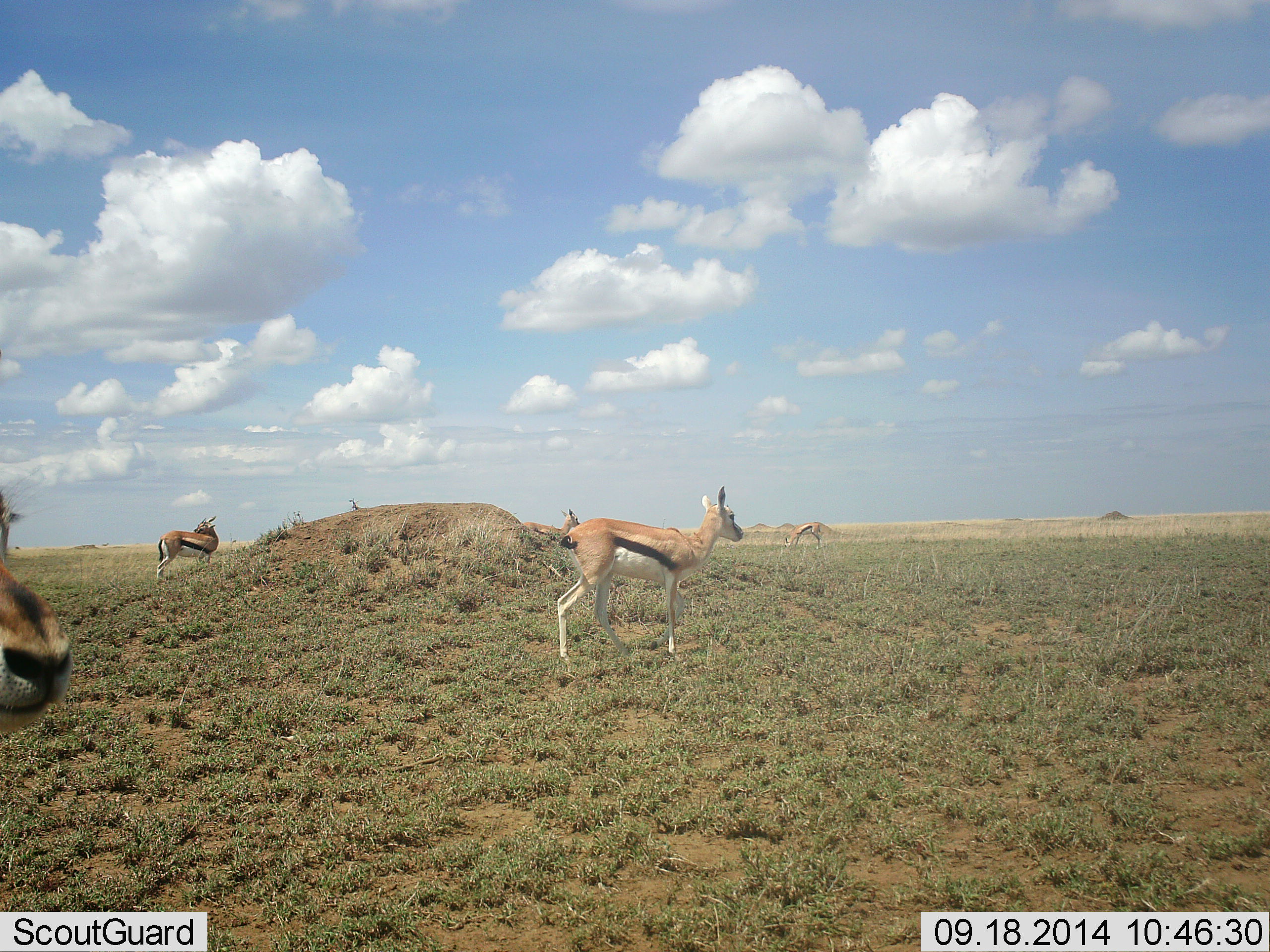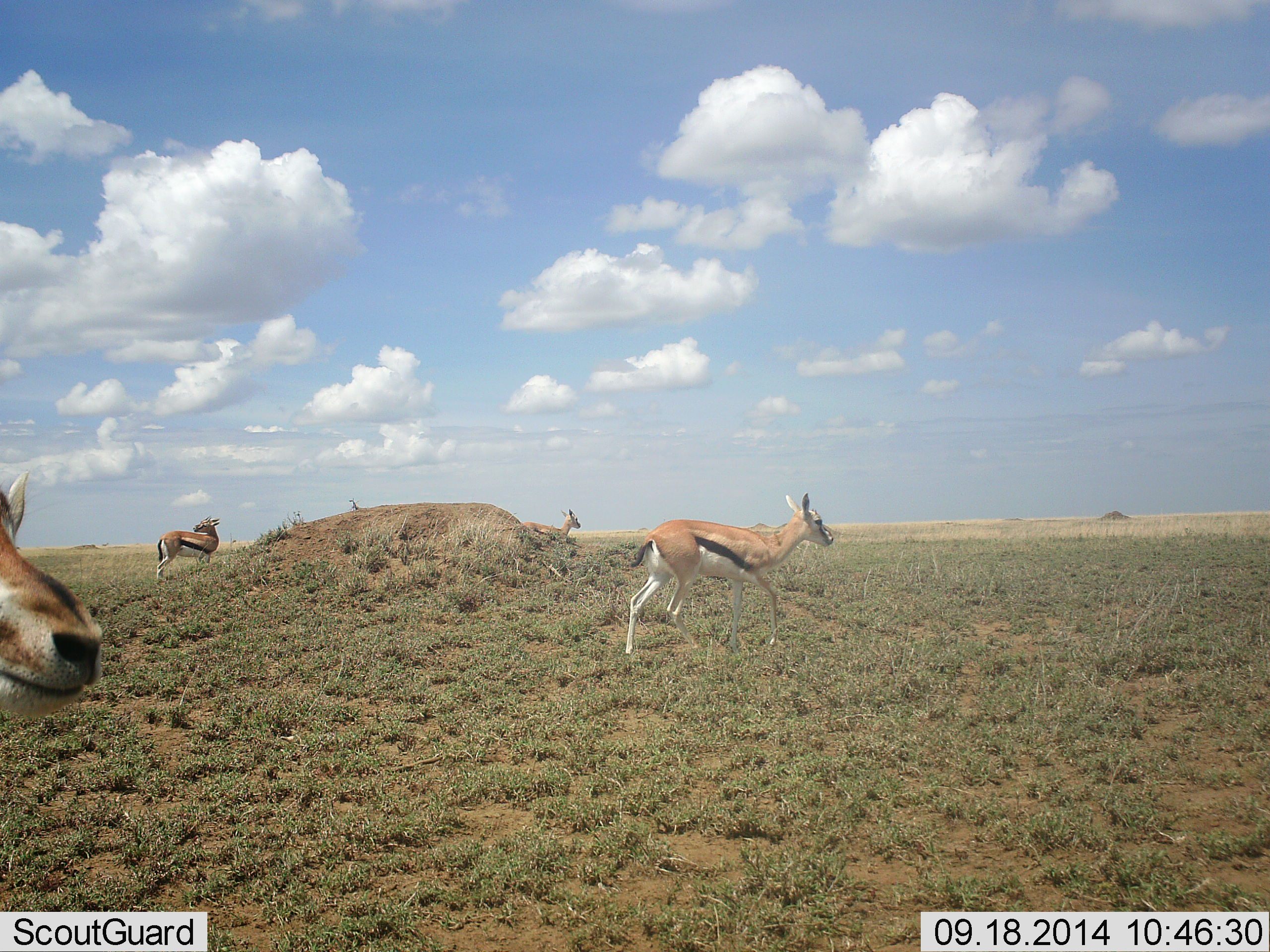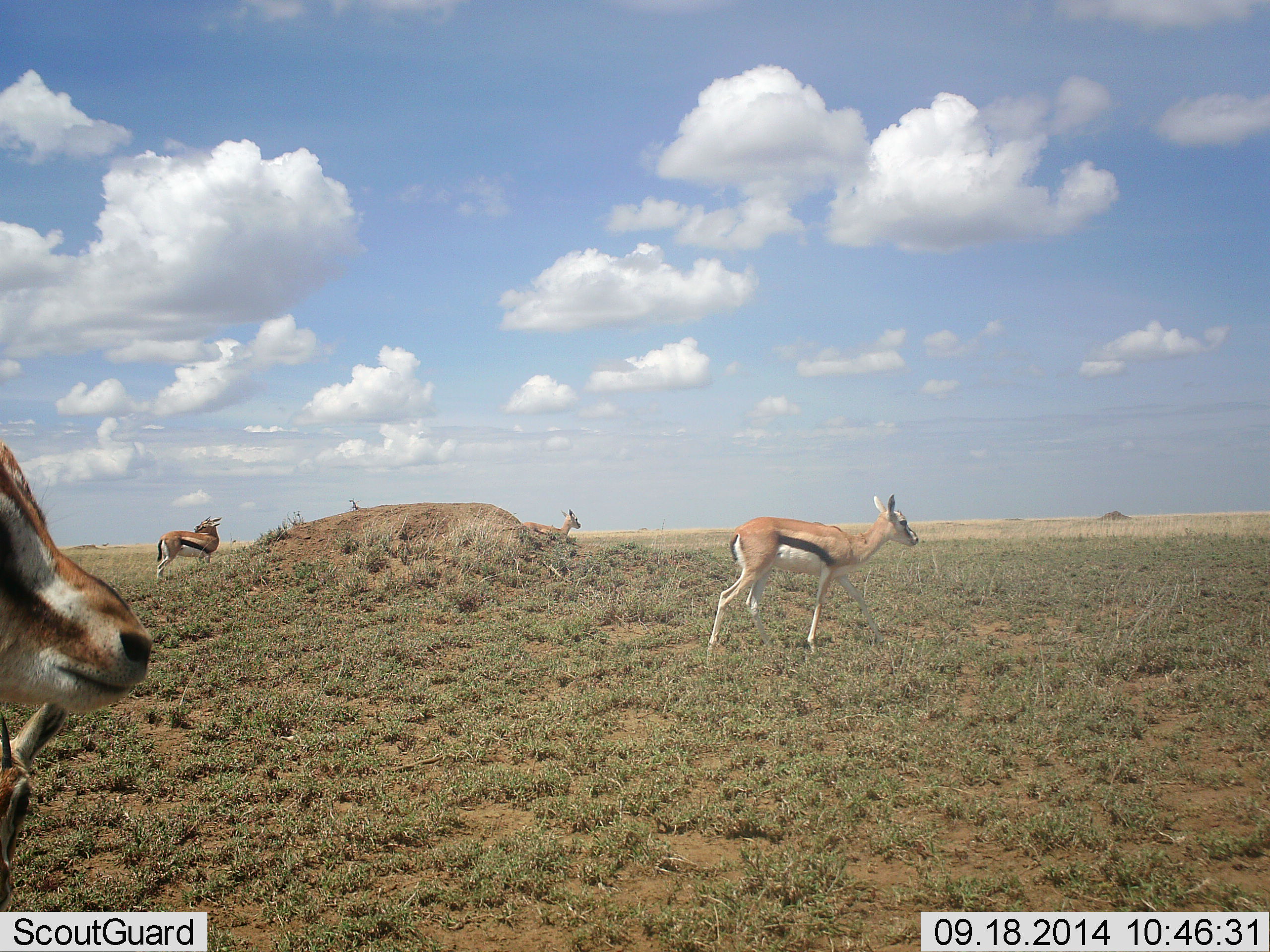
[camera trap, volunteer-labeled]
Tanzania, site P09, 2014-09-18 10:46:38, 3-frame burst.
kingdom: Animalia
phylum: Chordata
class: Mammalia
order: Artiodactyla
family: Bovidae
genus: Eudorcas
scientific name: Eudorcas thomsonii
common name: thomson's gazelle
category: gazellethomsons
Gazellethomsons (thomson's gazelle) (Eudorcas thomsonii), count 5. Behavior (volunteer vote fractions): standing 100%, resting 0%, moving 80%, interacting 10%. Young present (vote fraction): 0%. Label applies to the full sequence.